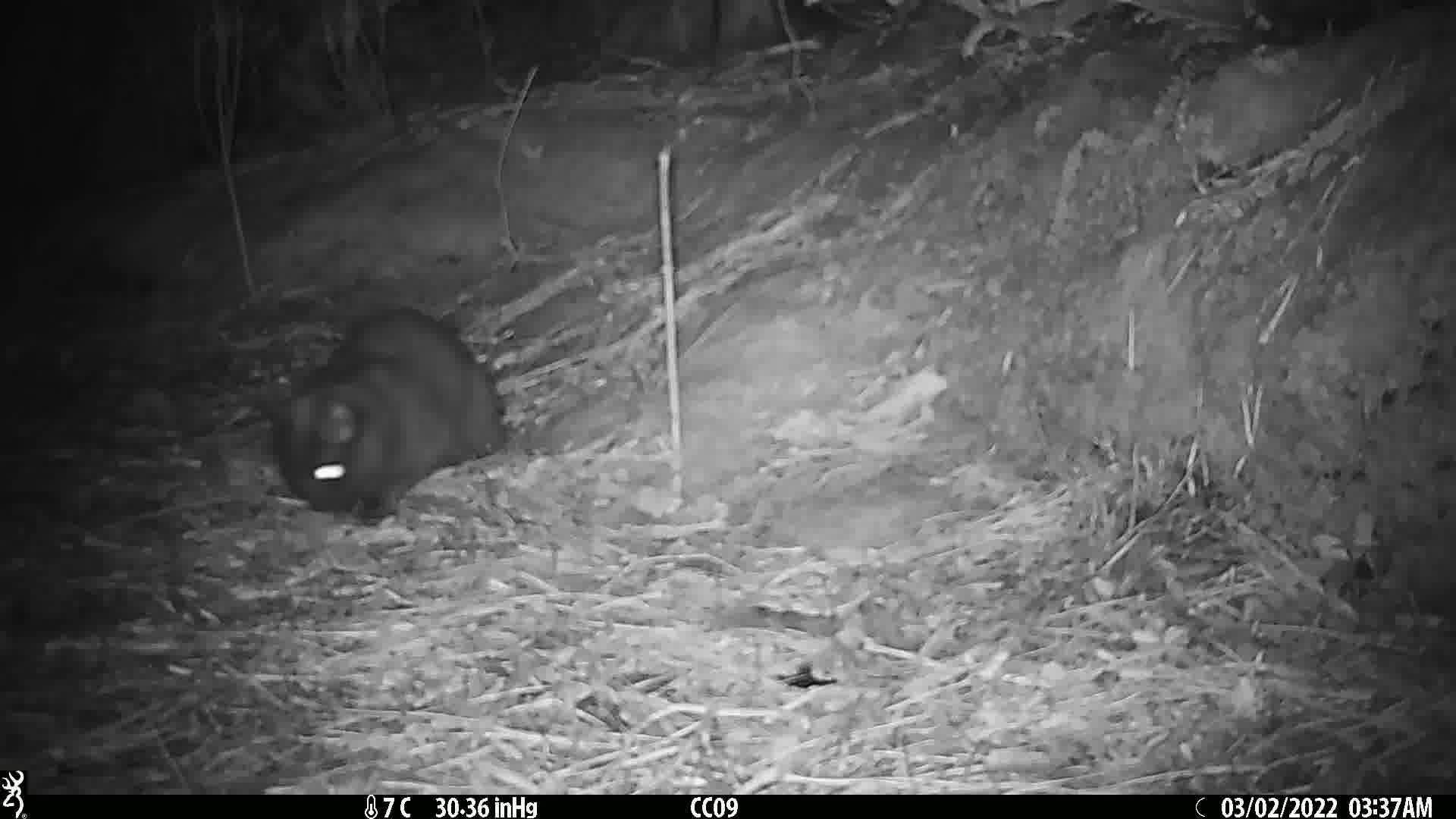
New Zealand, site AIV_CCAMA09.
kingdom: Animalia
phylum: Chordata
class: Mammalia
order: Carnivora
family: Felidae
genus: Felis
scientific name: Felis catus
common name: domestic cat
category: cat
Cat (domestic cat) (Felis catus).